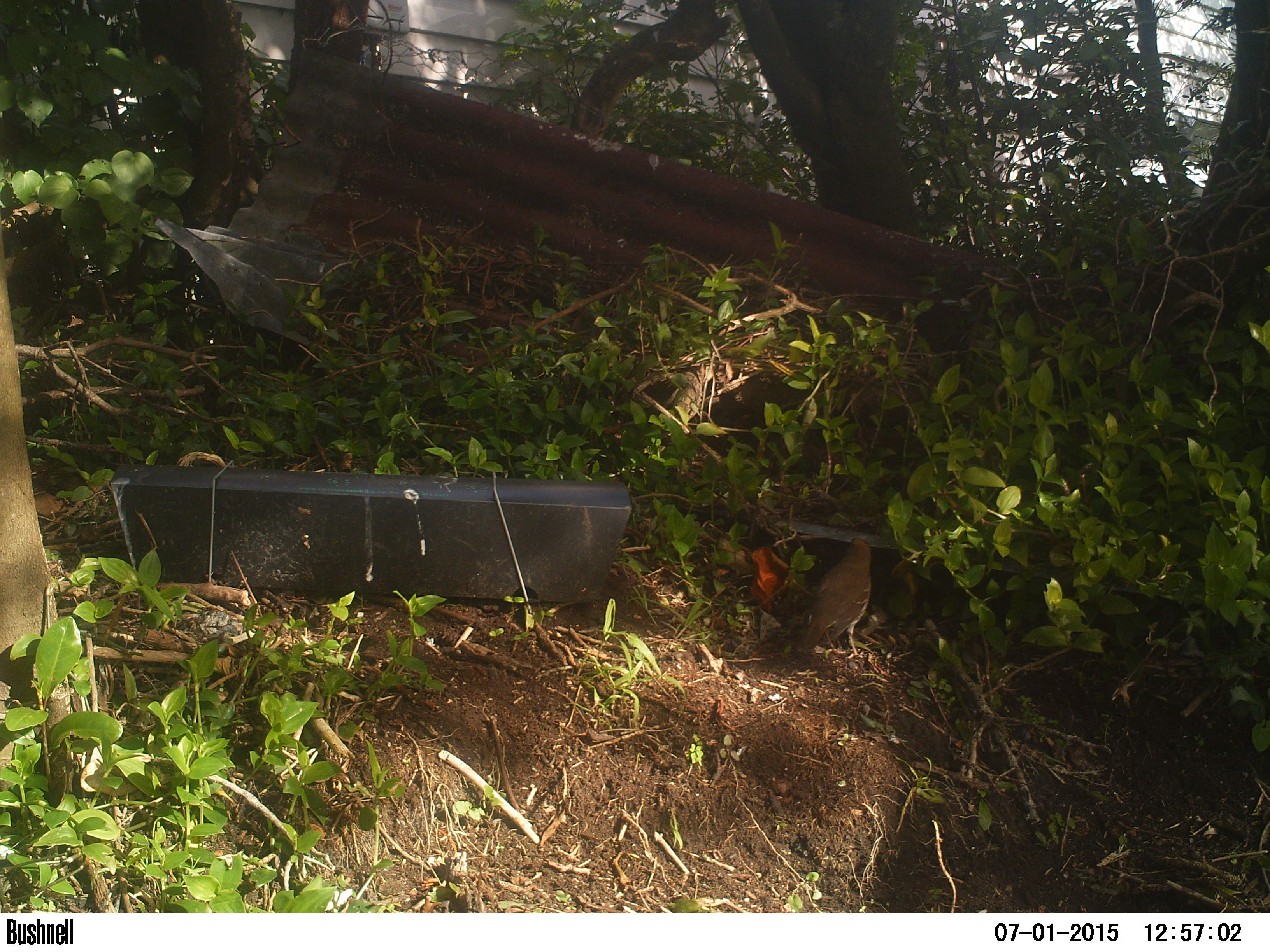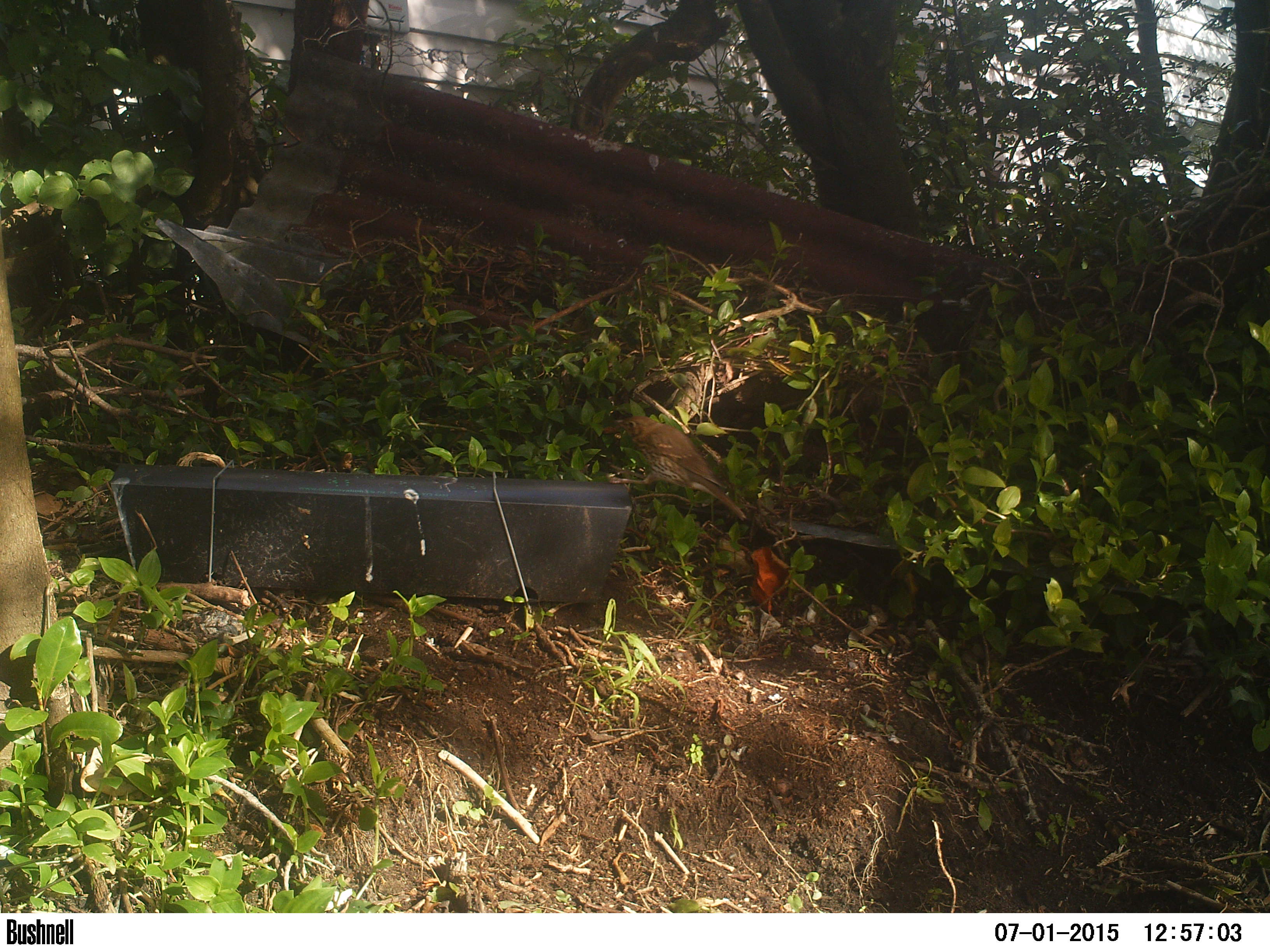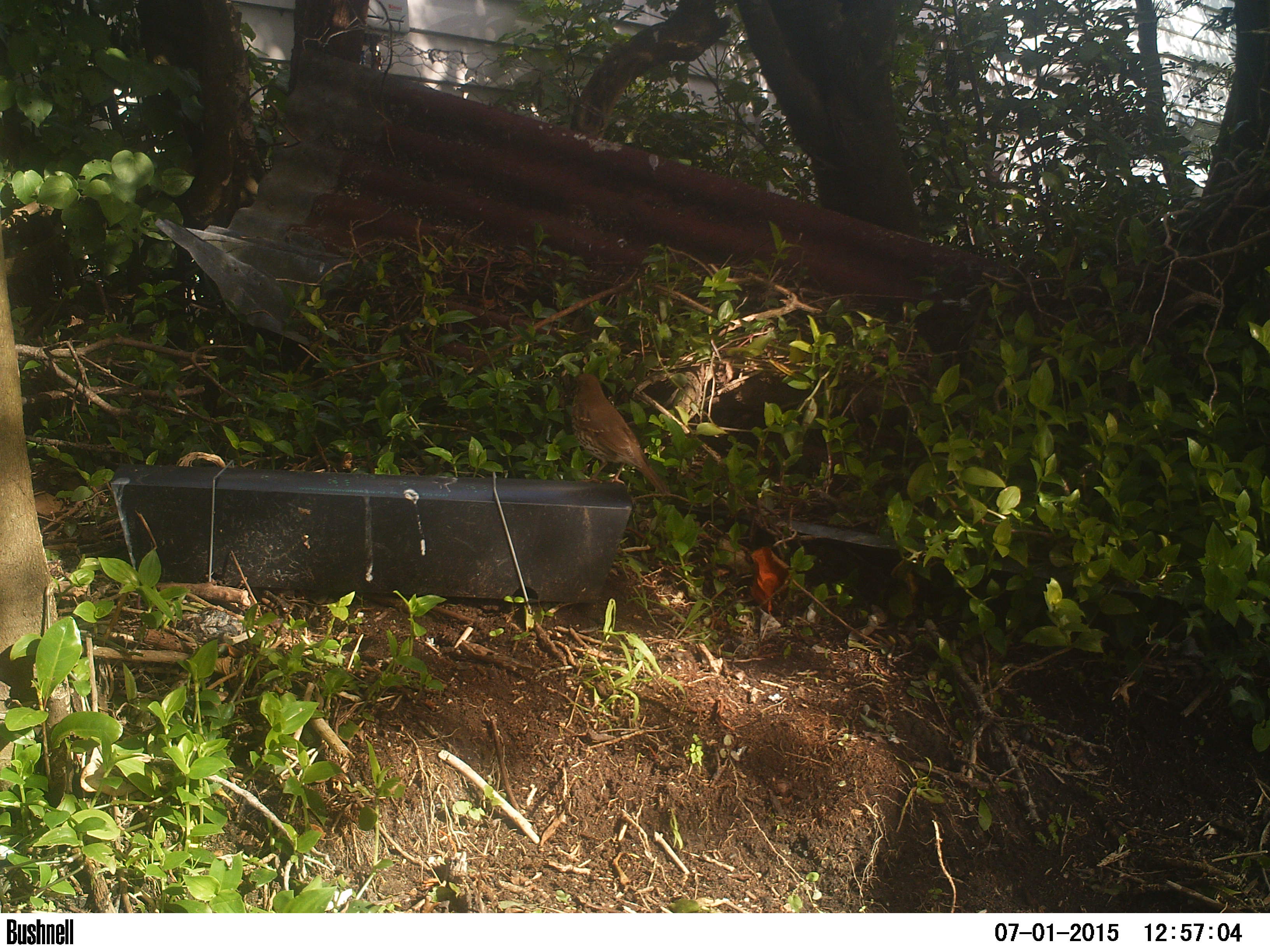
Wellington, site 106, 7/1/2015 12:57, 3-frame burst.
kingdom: Animalia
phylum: Chordata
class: Aves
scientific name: Aves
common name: bird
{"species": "bird (Aves)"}